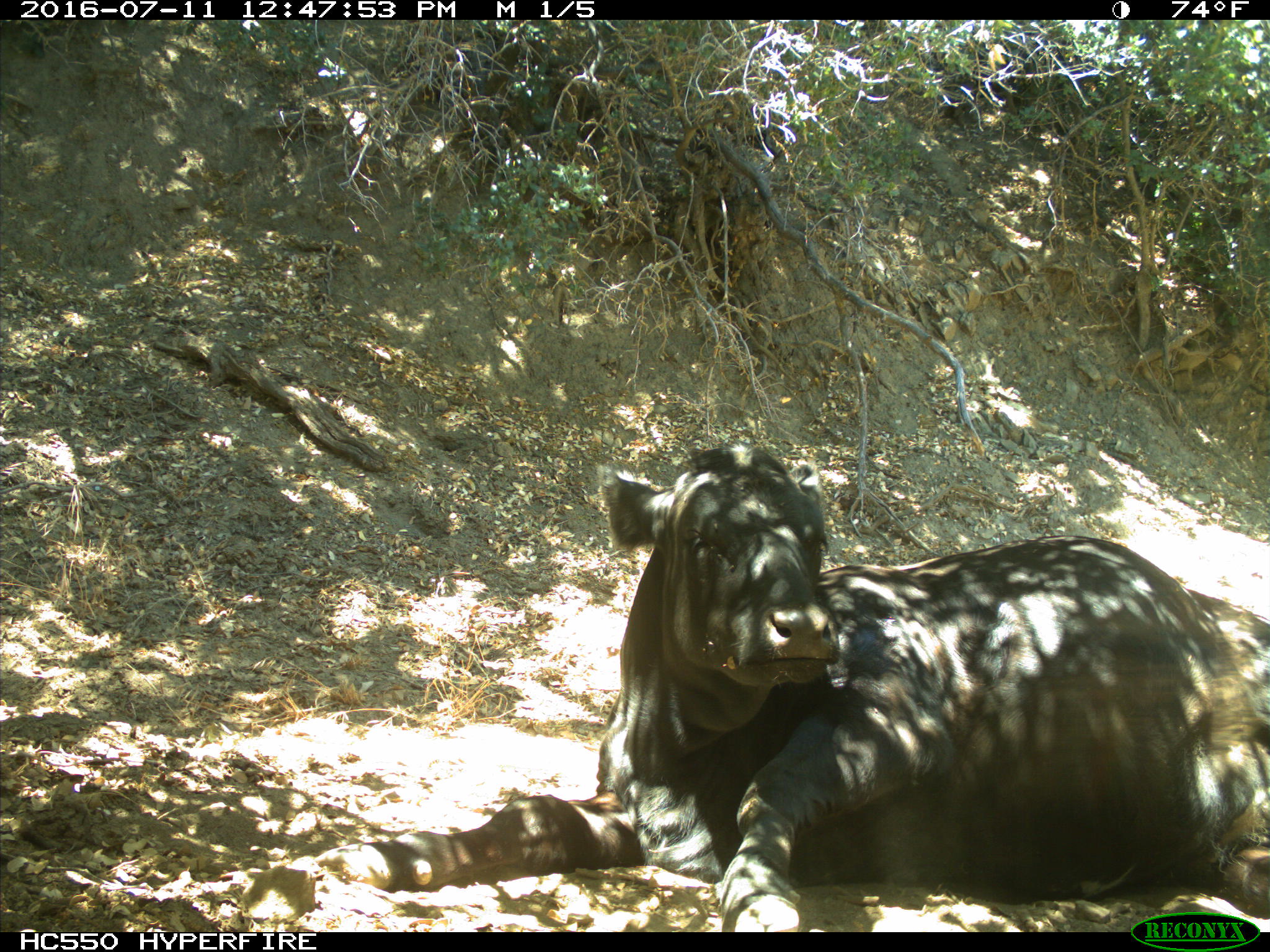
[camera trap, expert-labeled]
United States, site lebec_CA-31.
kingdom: Animalia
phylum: Chordata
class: Mammalia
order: Artiodactyla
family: Bovidae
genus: Bos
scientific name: Bos taurus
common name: domestic cow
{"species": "Bos taurus (domestic cow)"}